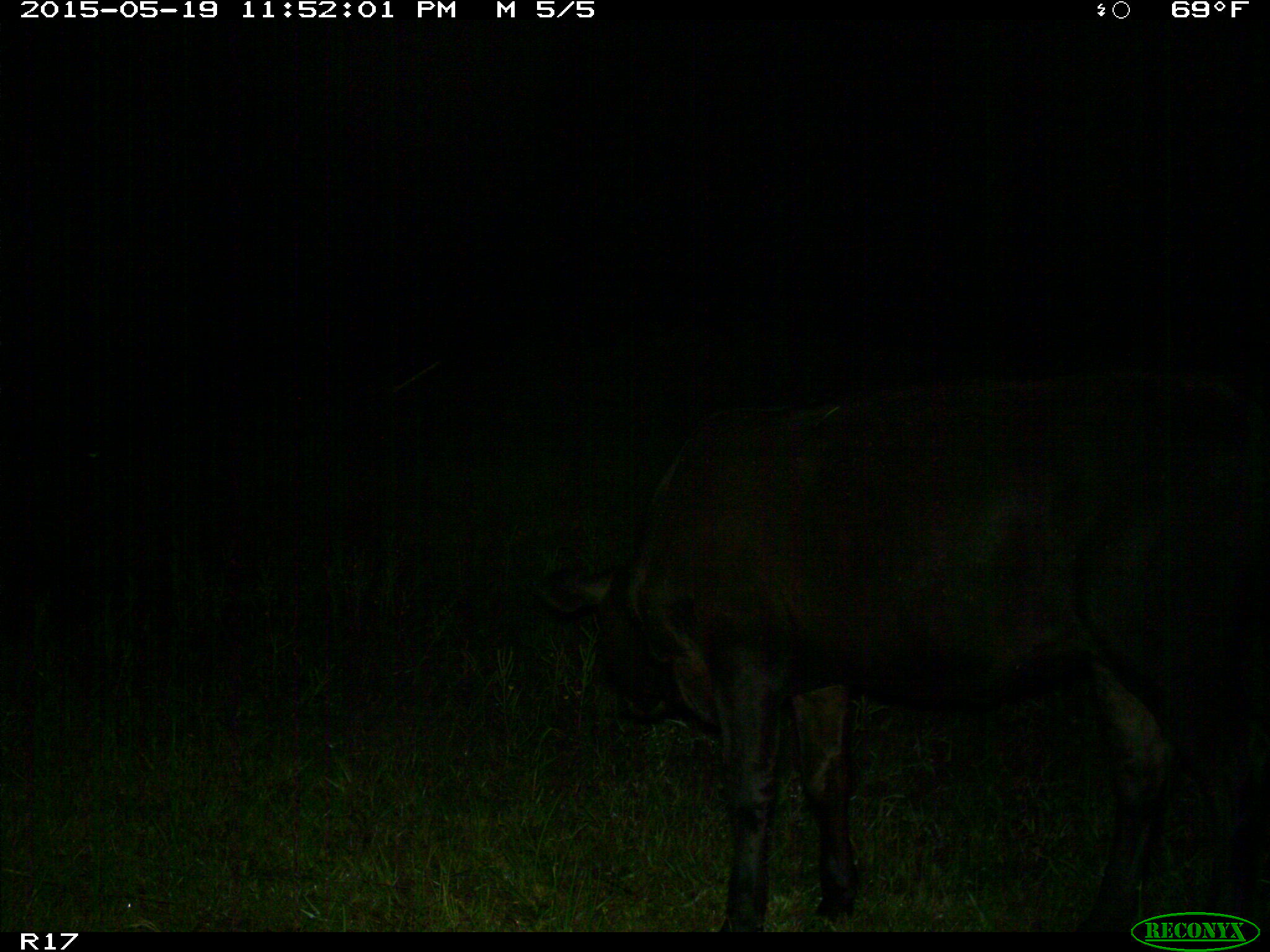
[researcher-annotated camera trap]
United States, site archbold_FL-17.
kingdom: Animalia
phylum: Chordata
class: Mammalia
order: Artiodactyla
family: Bovidae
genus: Bos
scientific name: Bos taurus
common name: domestic cow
Bos taurus (domestic cow).